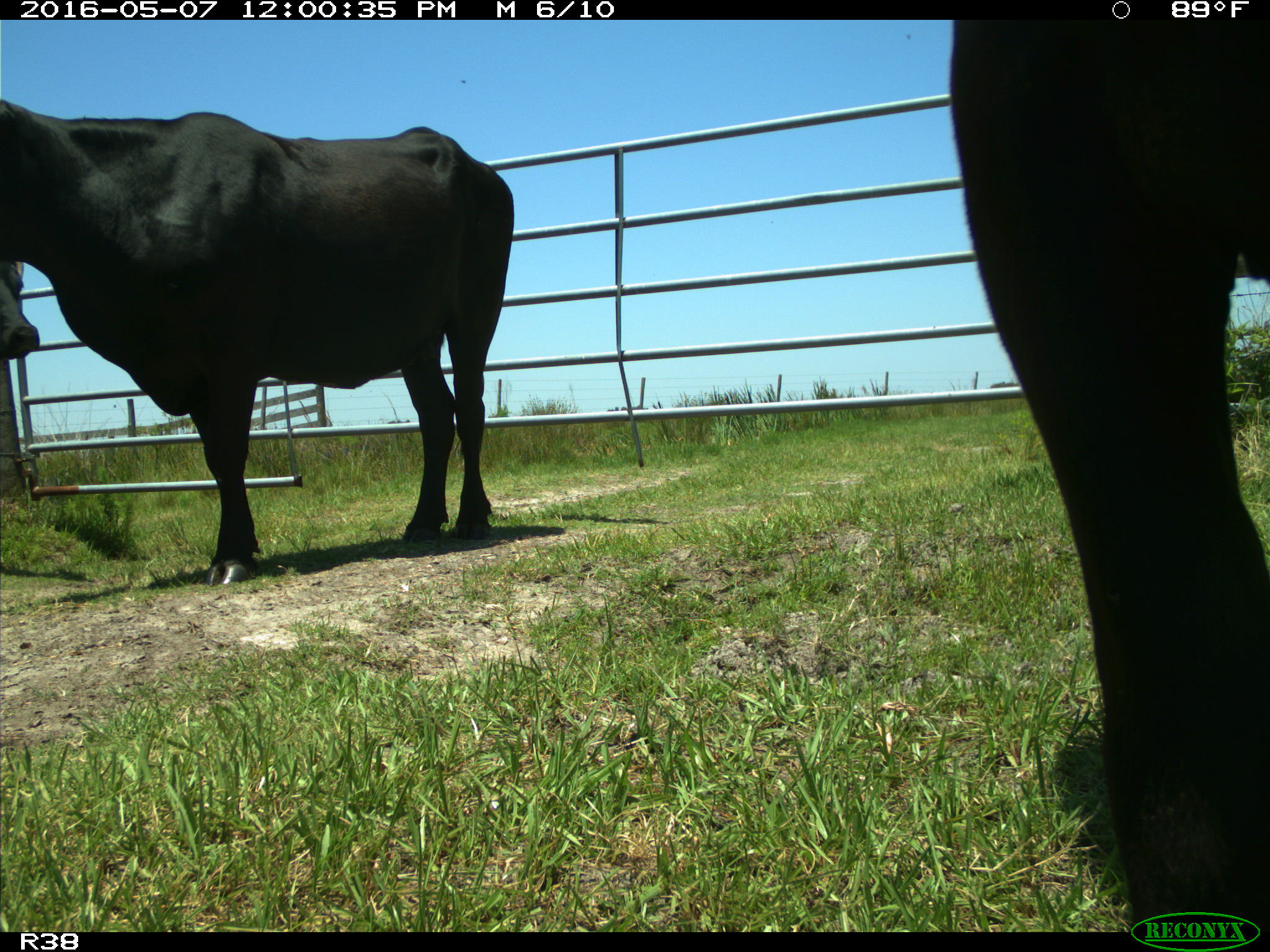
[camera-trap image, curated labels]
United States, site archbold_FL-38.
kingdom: Animalia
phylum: Chordata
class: Mammalia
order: Artiodactyla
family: Bovidae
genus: Bos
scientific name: Bos taurus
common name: domestic cow